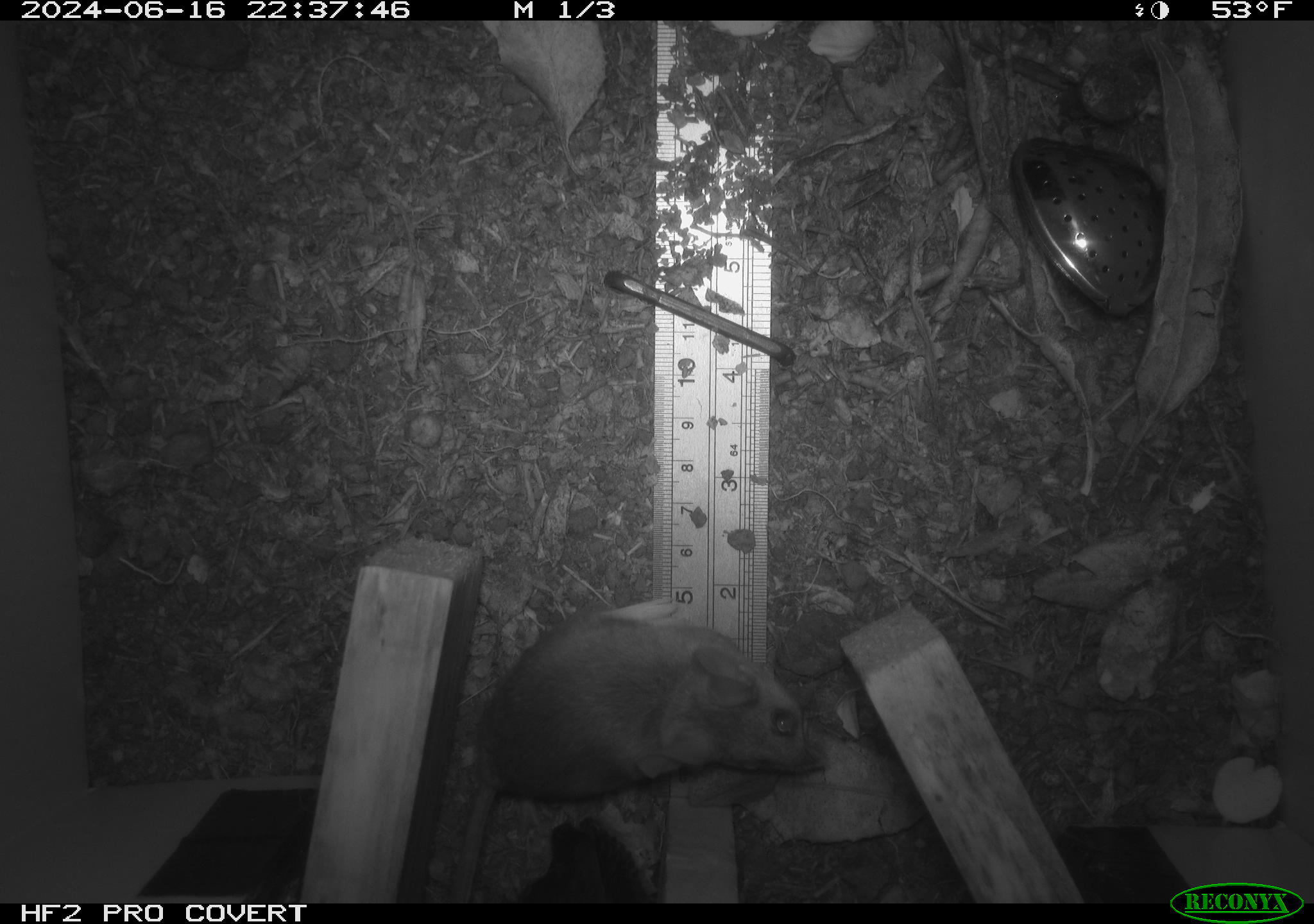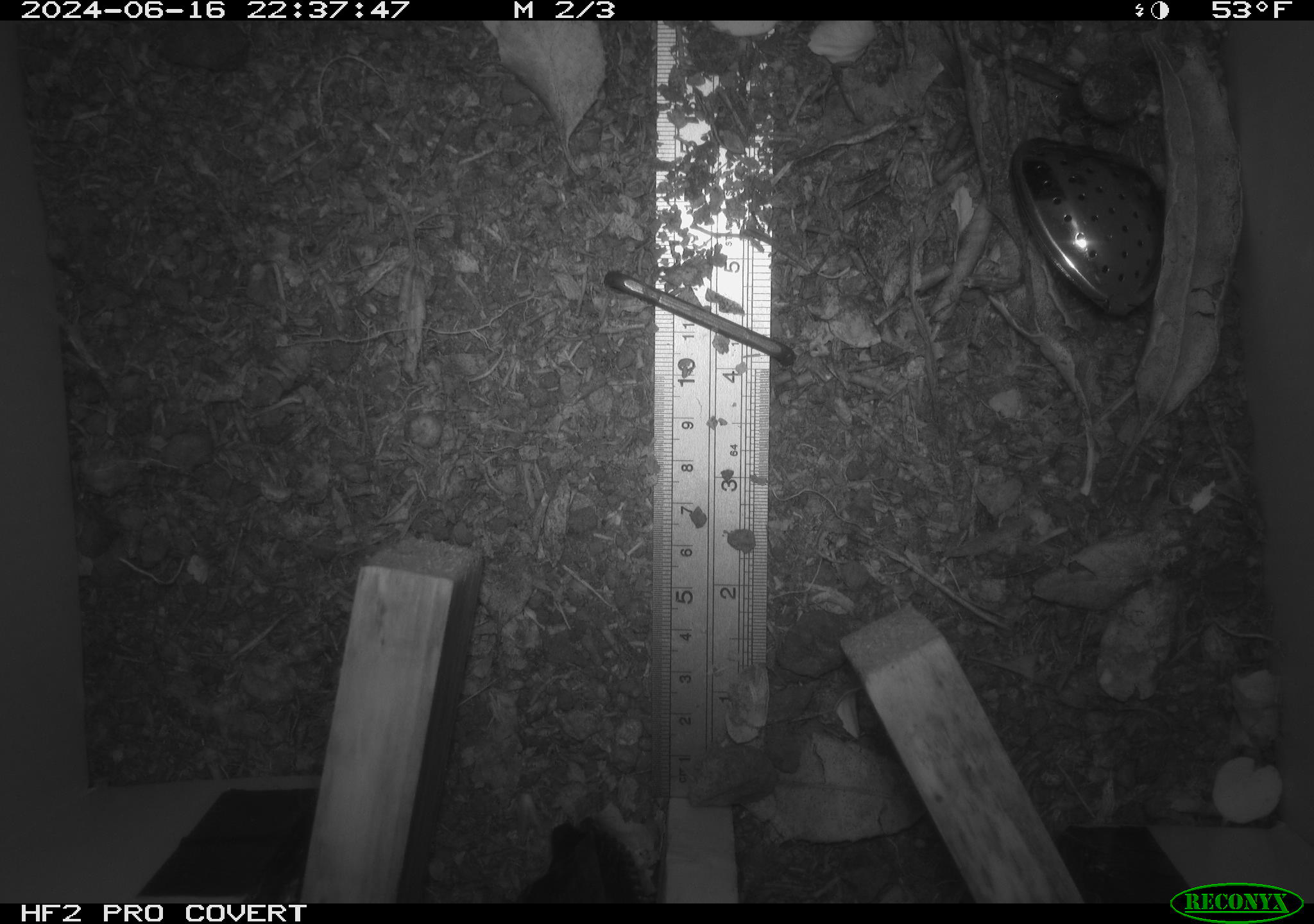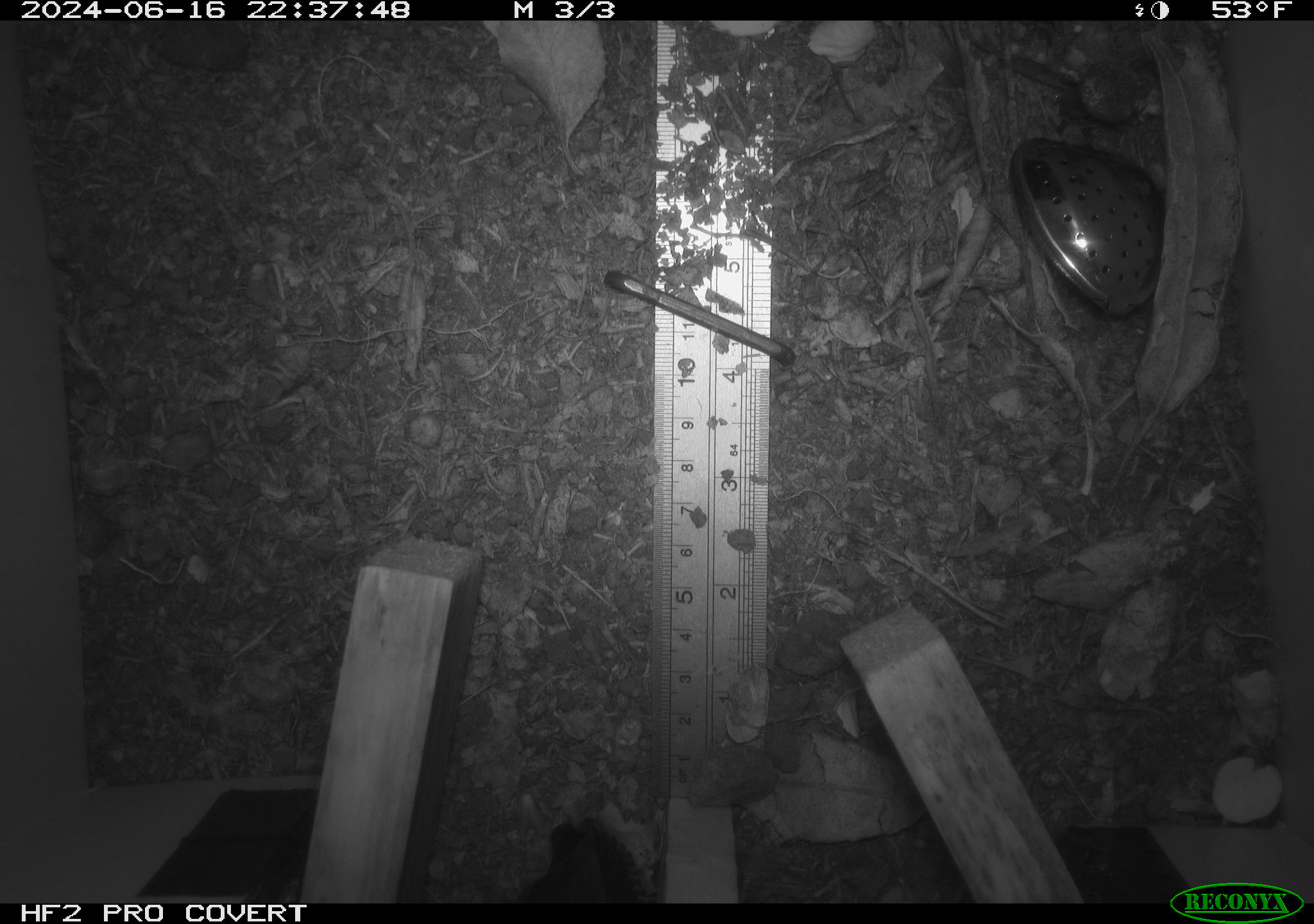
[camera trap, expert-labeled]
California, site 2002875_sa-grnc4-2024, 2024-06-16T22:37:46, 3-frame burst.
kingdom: Animalia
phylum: Chordata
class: Mammalia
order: Rodentia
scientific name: Rodentia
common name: rodent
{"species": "rodent (Rodentia)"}